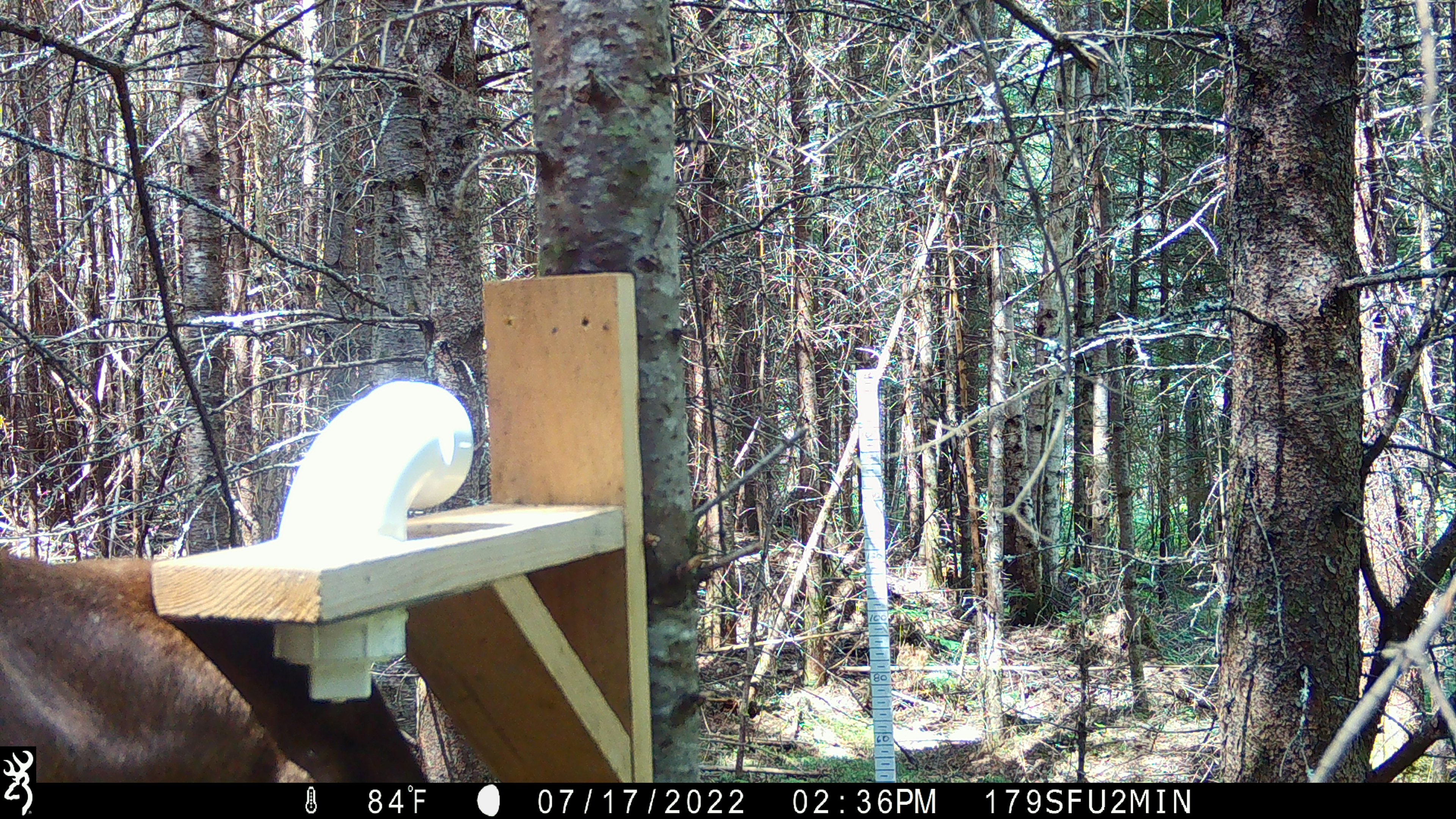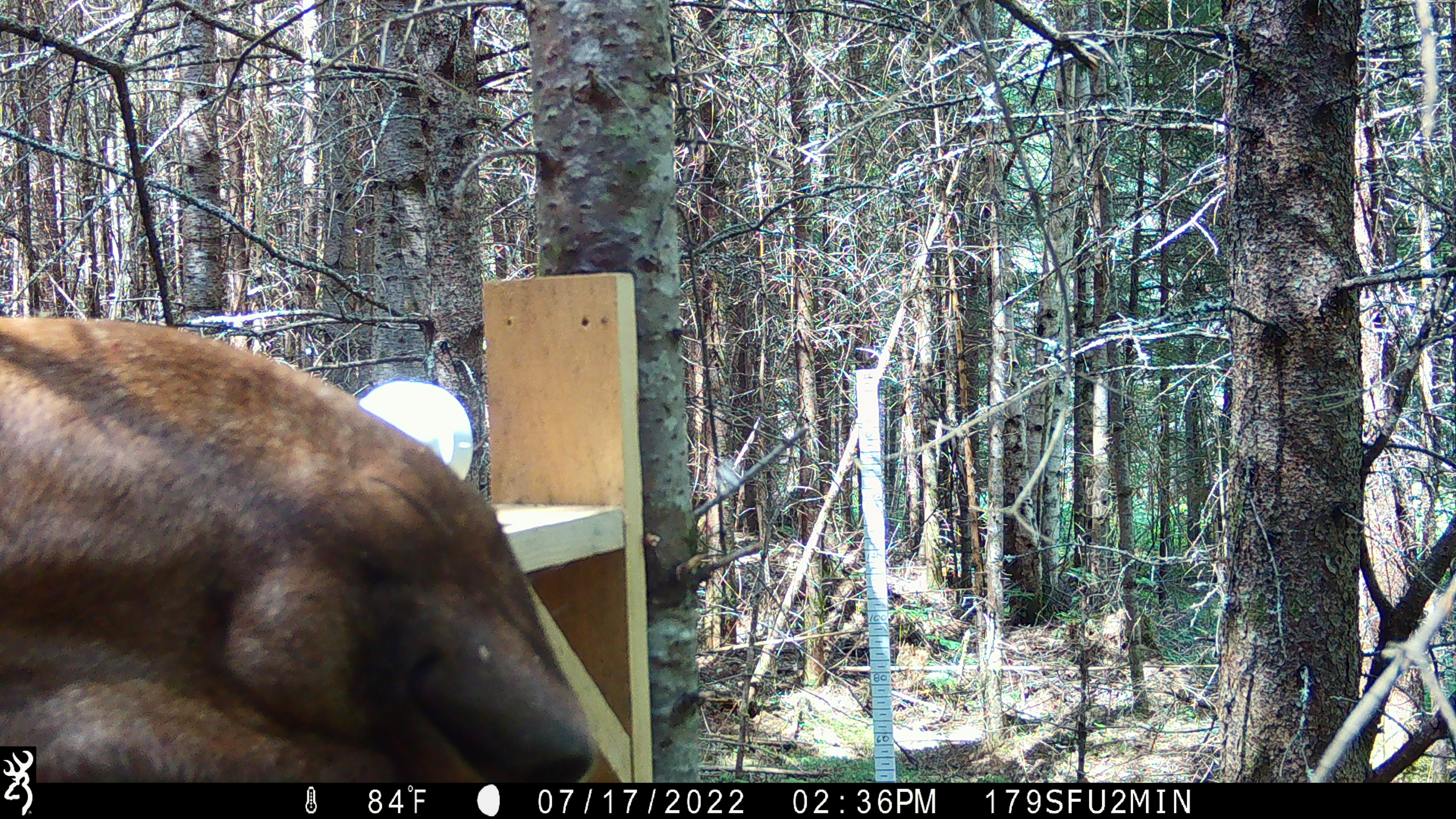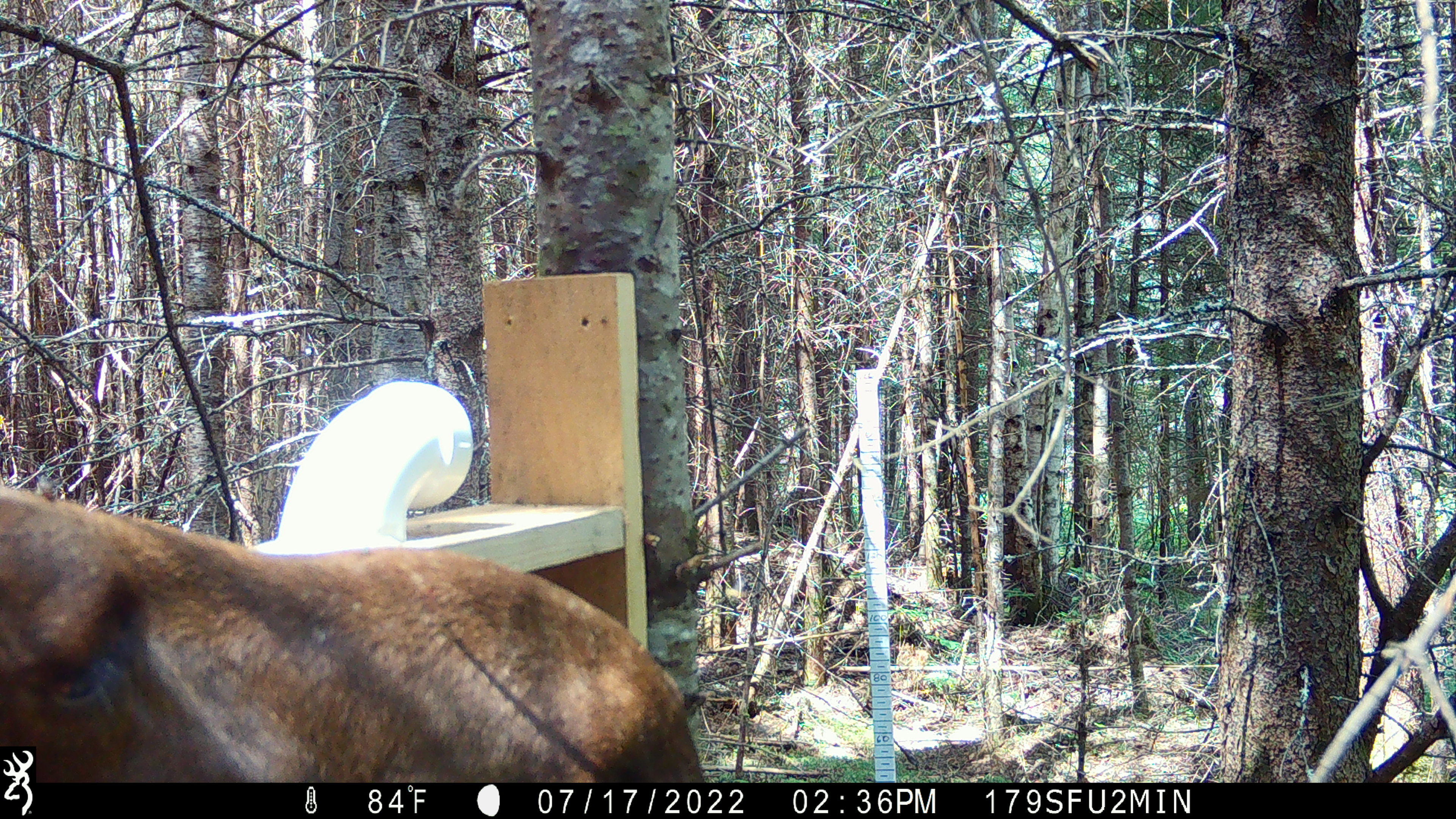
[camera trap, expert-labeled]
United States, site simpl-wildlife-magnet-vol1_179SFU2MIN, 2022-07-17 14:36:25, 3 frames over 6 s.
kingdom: Animalia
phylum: Chordata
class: Mammalia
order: Artiodactyla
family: Cervidae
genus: Alces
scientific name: Alces alces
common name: moose